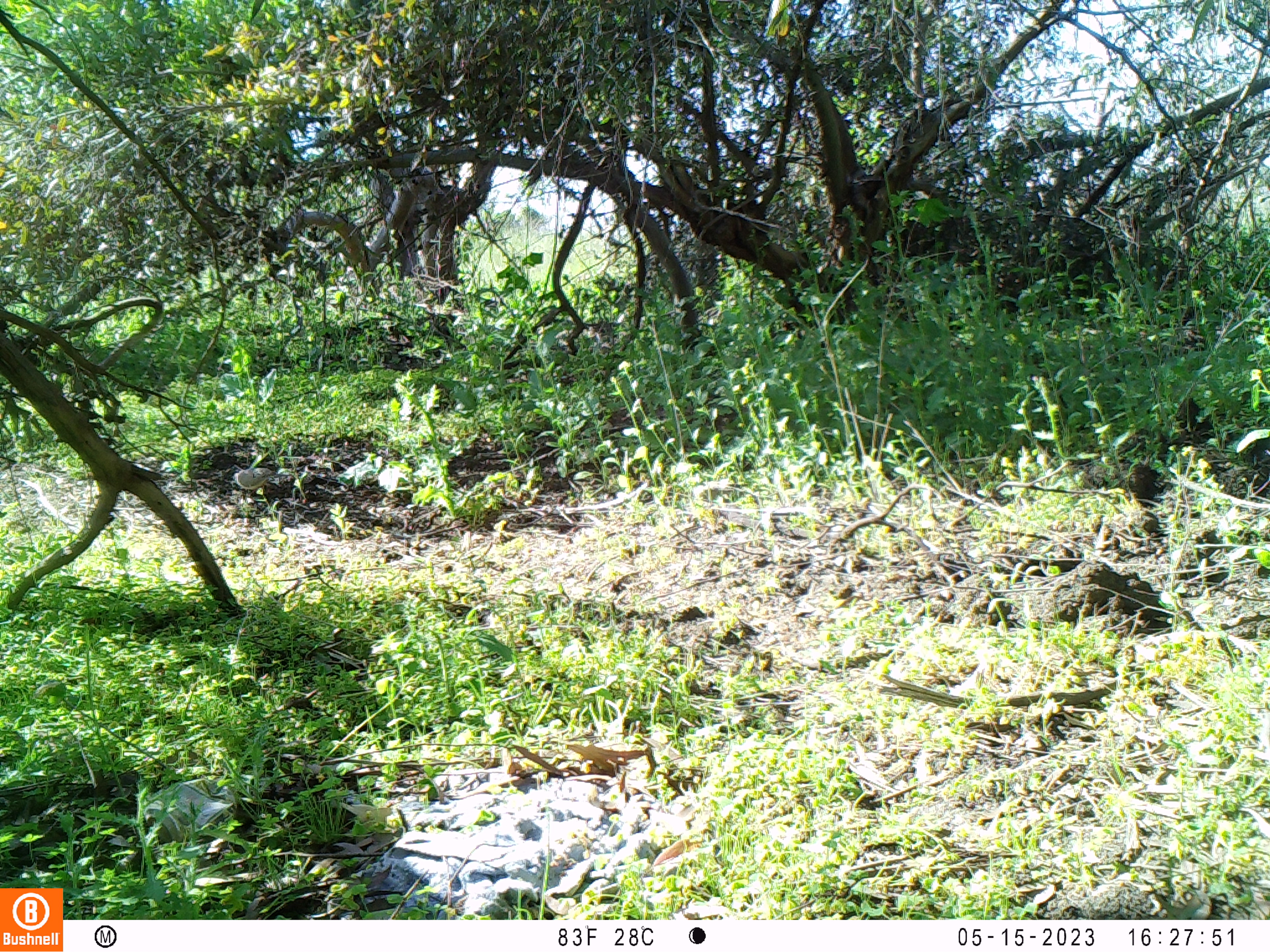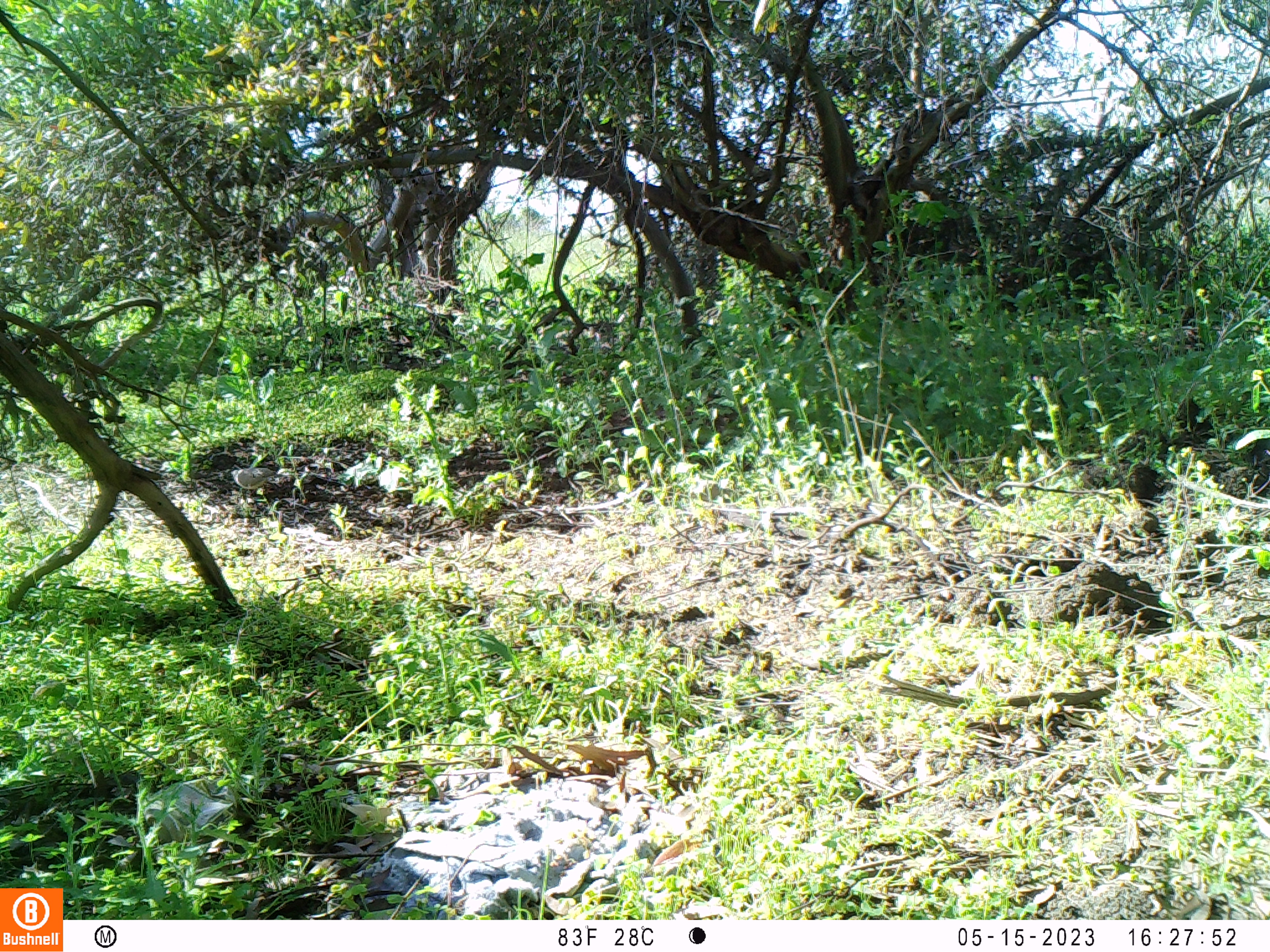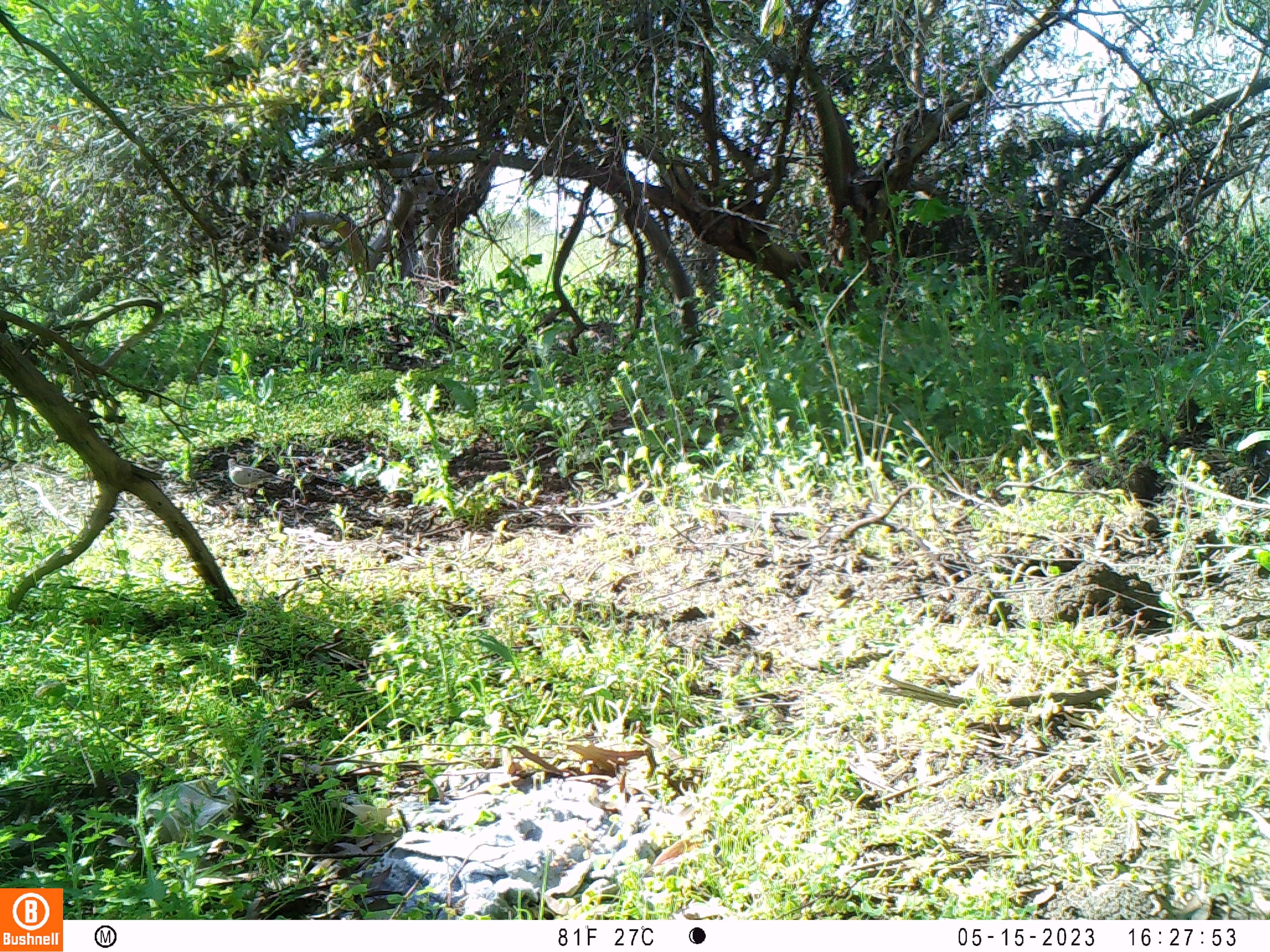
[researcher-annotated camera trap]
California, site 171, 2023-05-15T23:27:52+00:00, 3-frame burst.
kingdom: Animalia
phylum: Chordata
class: Aves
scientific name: Aves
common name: bird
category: unknown bird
Unknown bird (bird) (Aves).